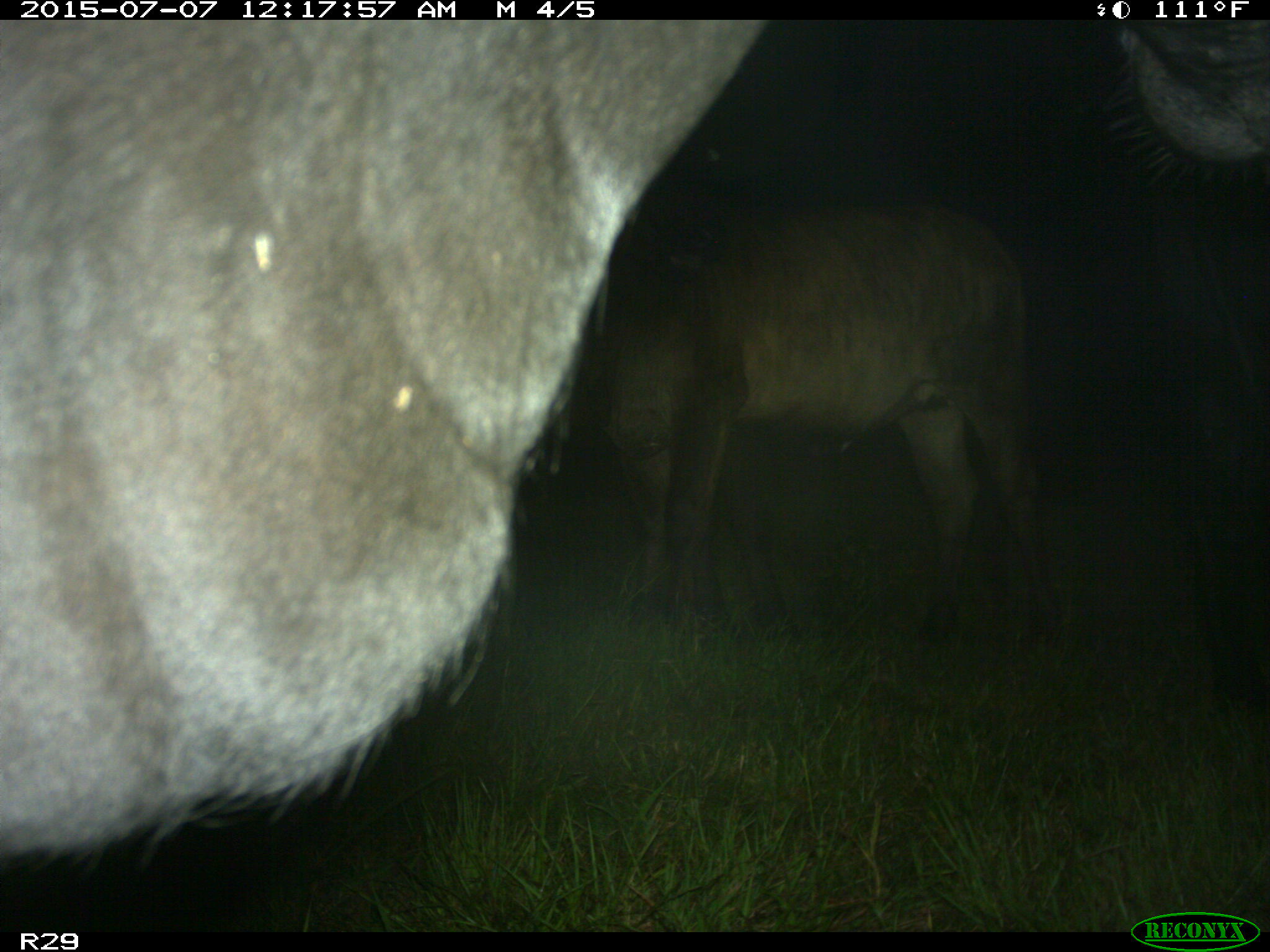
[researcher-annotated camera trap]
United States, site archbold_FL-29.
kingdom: Animalia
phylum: Chordata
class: Mammalia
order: Artiodactyla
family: Bovidae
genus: Bos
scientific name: Bos taurus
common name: domestic cow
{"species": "Bos taurus (domestic cow)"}